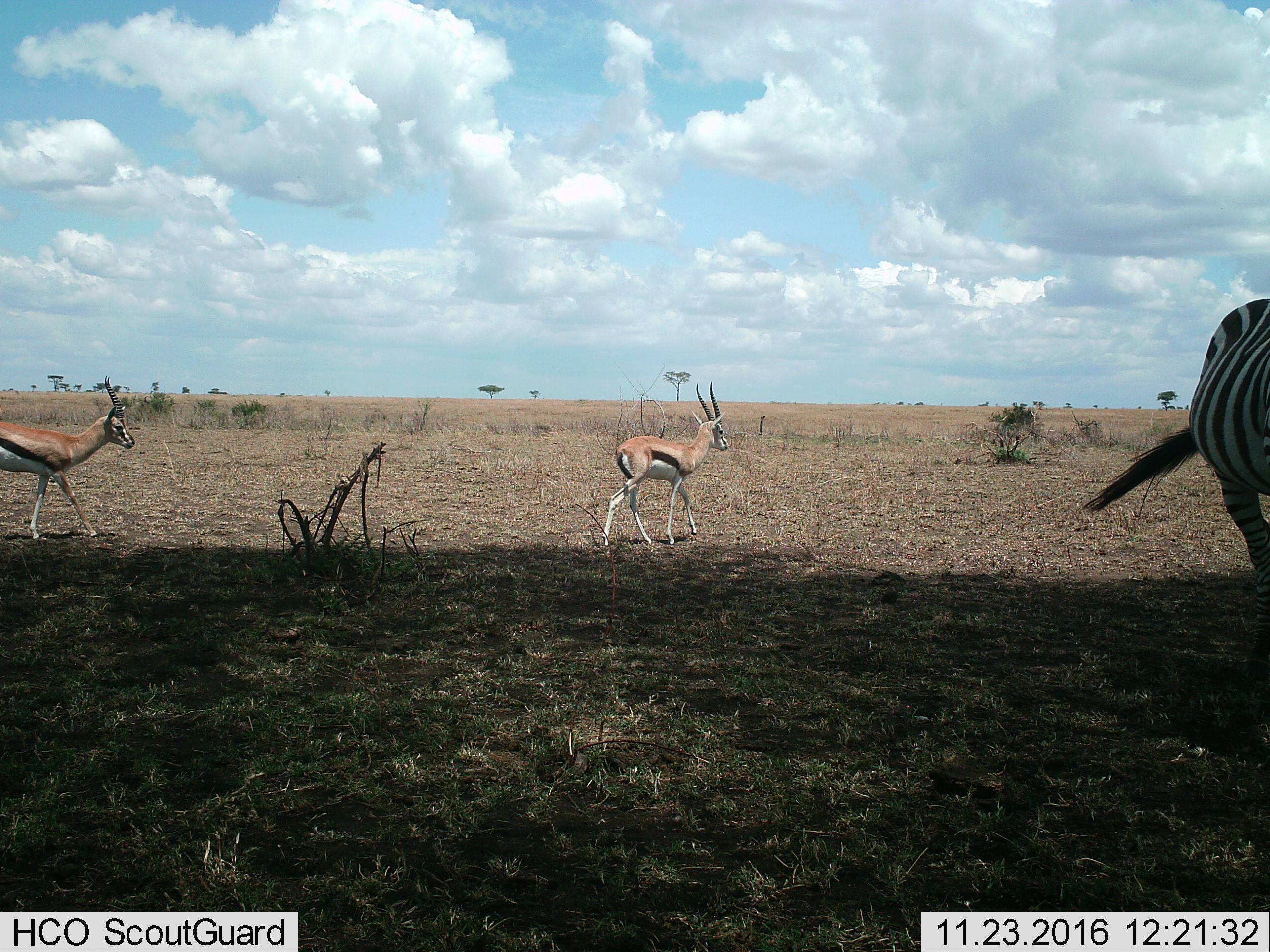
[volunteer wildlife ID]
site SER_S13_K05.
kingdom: Animalia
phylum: Chordata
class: Mammalia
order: Artiodactyla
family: Bovidae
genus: Eudorcas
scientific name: Eudorcas thomsonii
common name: thomson's gazelle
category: gazellethomsons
Gazellethomsons (thomson's gazelle) (Eudorcas thomsonii), count 2. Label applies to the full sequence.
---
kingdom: Animalia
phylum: Chordata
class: Mammalia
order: Perissodactyla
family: Equidae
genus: Equus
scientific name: Equus quagga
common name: plains zebra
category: zebraplains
Zebraplains (plains zebra) (Equus quagga), count 1. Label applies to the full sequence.